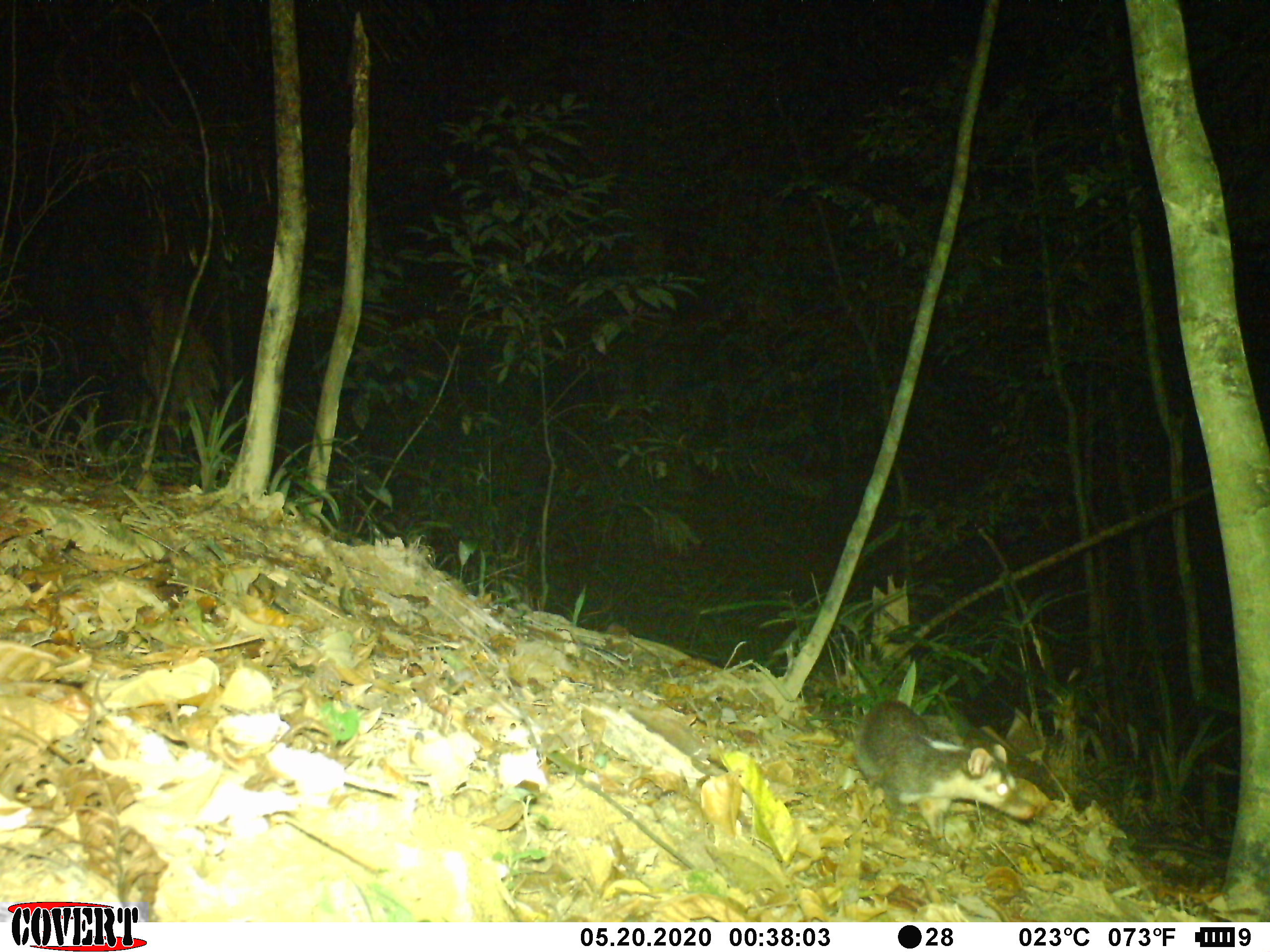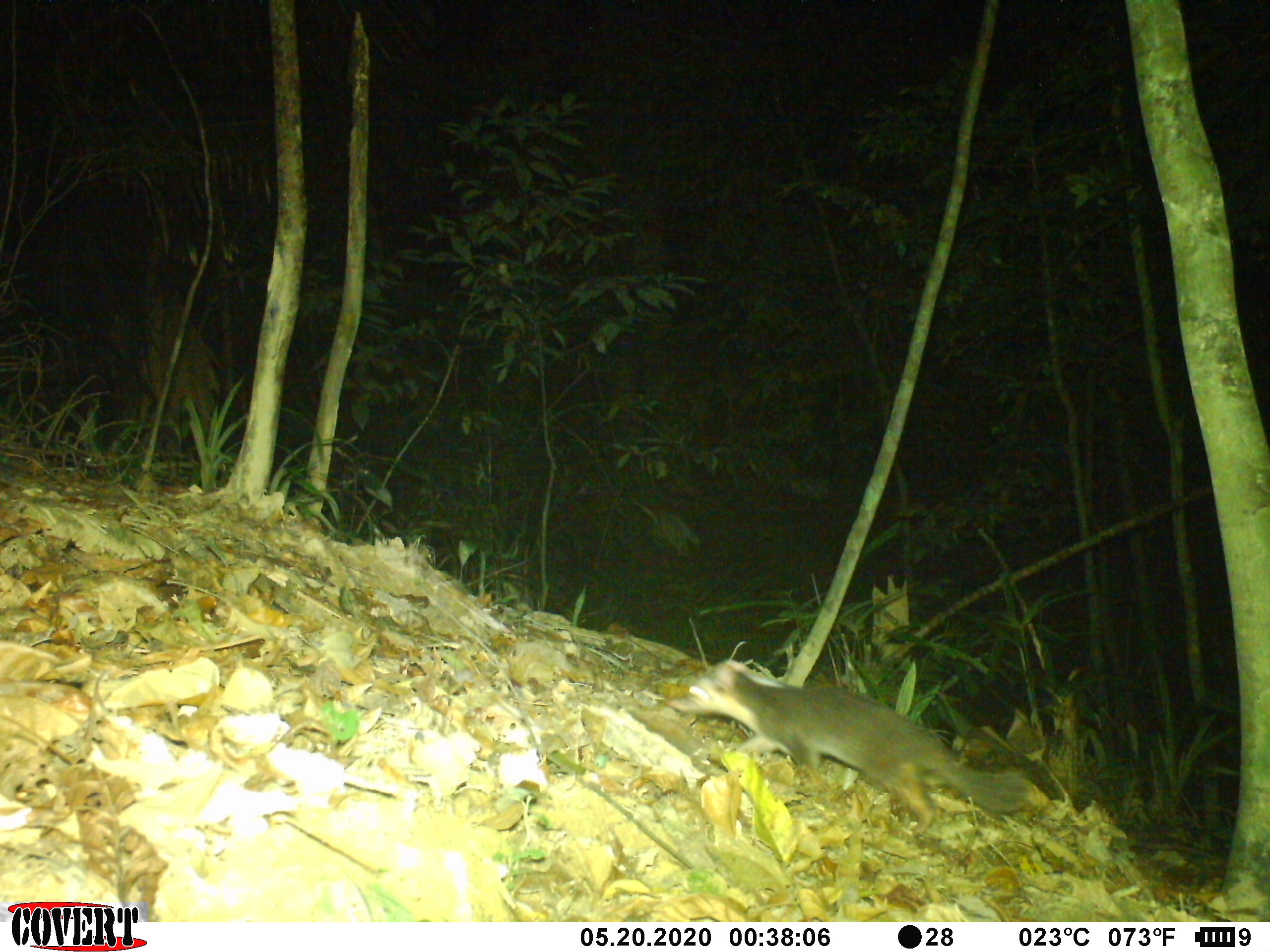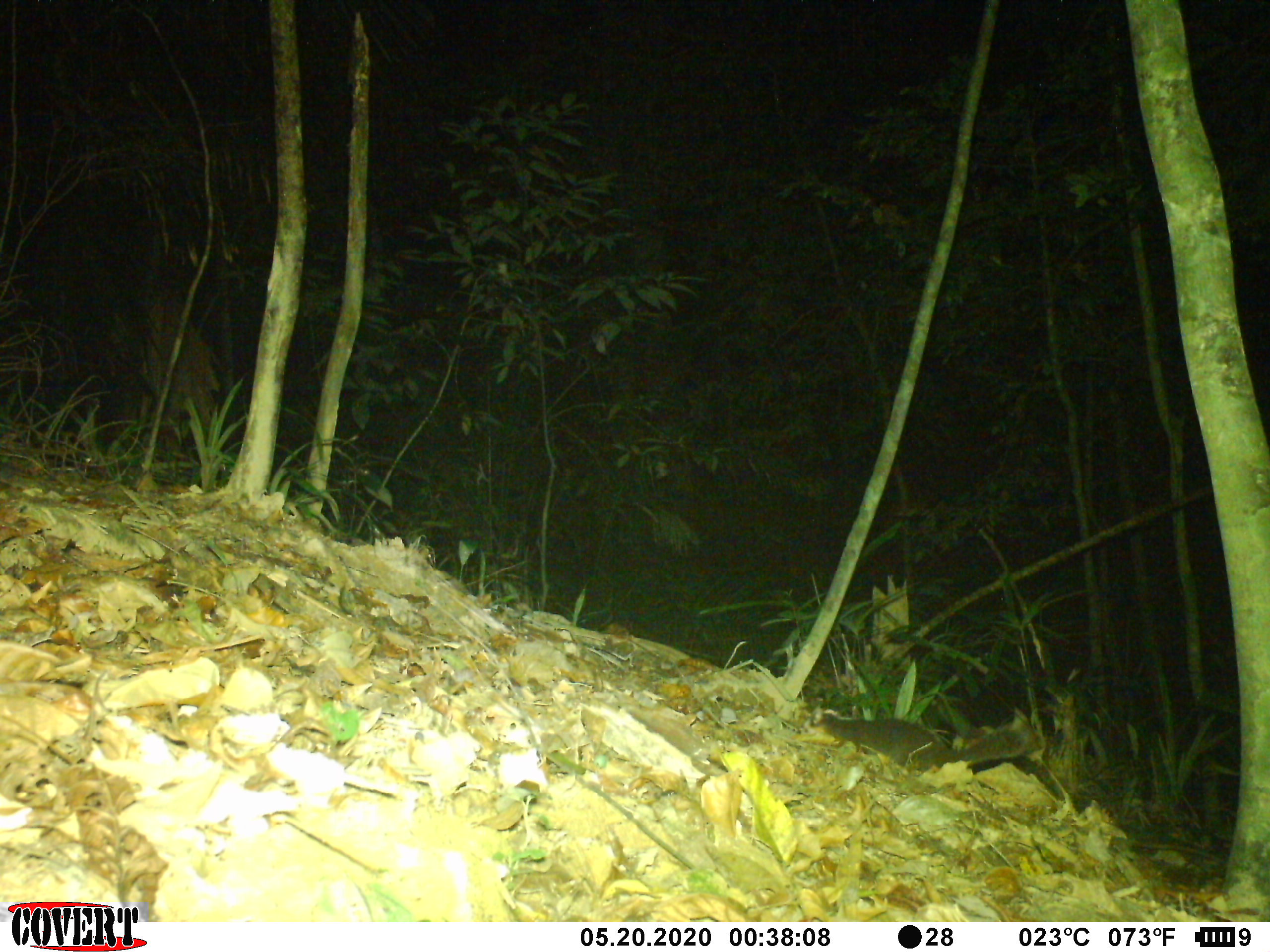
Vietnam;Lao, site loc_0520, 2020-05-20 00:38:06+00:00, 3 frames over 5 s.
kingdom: Animalia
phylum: Chordata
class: Aves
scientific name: Aves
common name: bird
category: unidentified bird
Unidentified bird (bird) (Aves). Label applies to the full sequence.